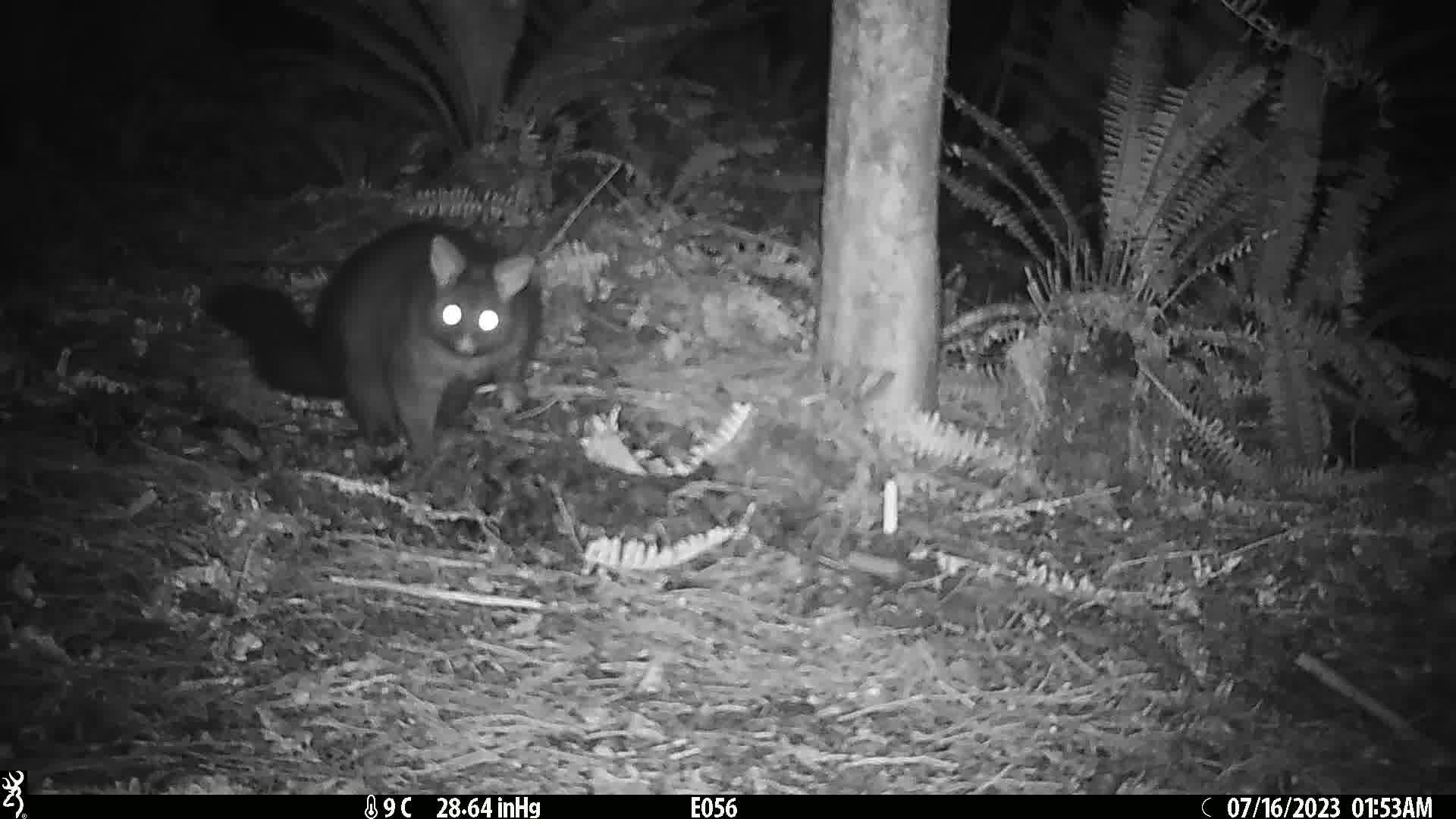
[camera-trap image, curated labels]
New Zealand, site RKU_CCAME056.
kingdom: Animalia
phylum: Chordata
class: Mammalia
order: Diprotodontia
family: Phalangeridae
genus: Trichosurus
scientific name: Trichosurus vulpecula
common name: common brushtail possum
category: possum